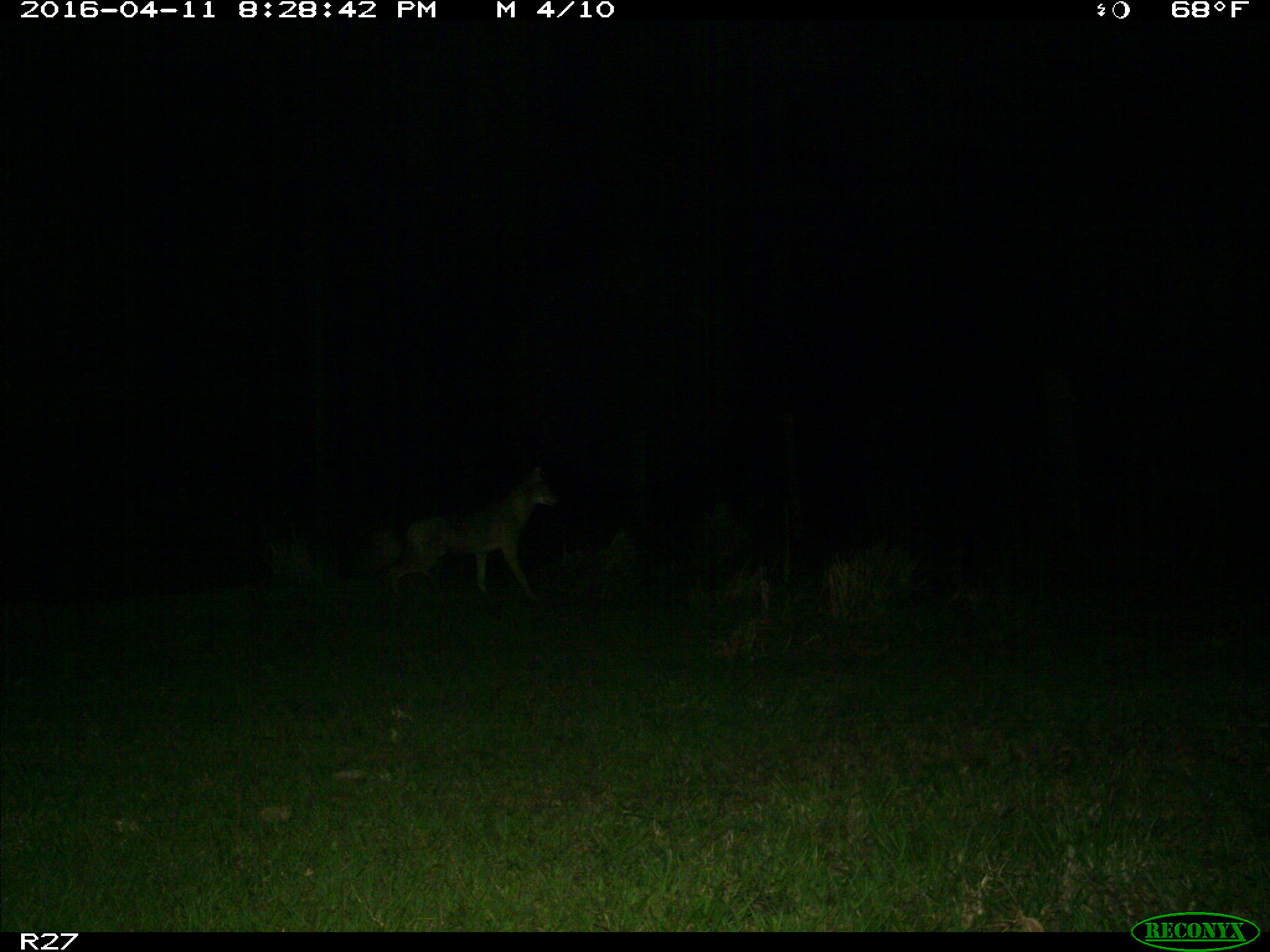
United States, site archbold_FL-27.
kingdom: Animalia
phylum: Chordata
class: Mammalia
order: Carnivora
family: Canidae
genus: Canis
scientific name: Canis latrans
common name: coyote